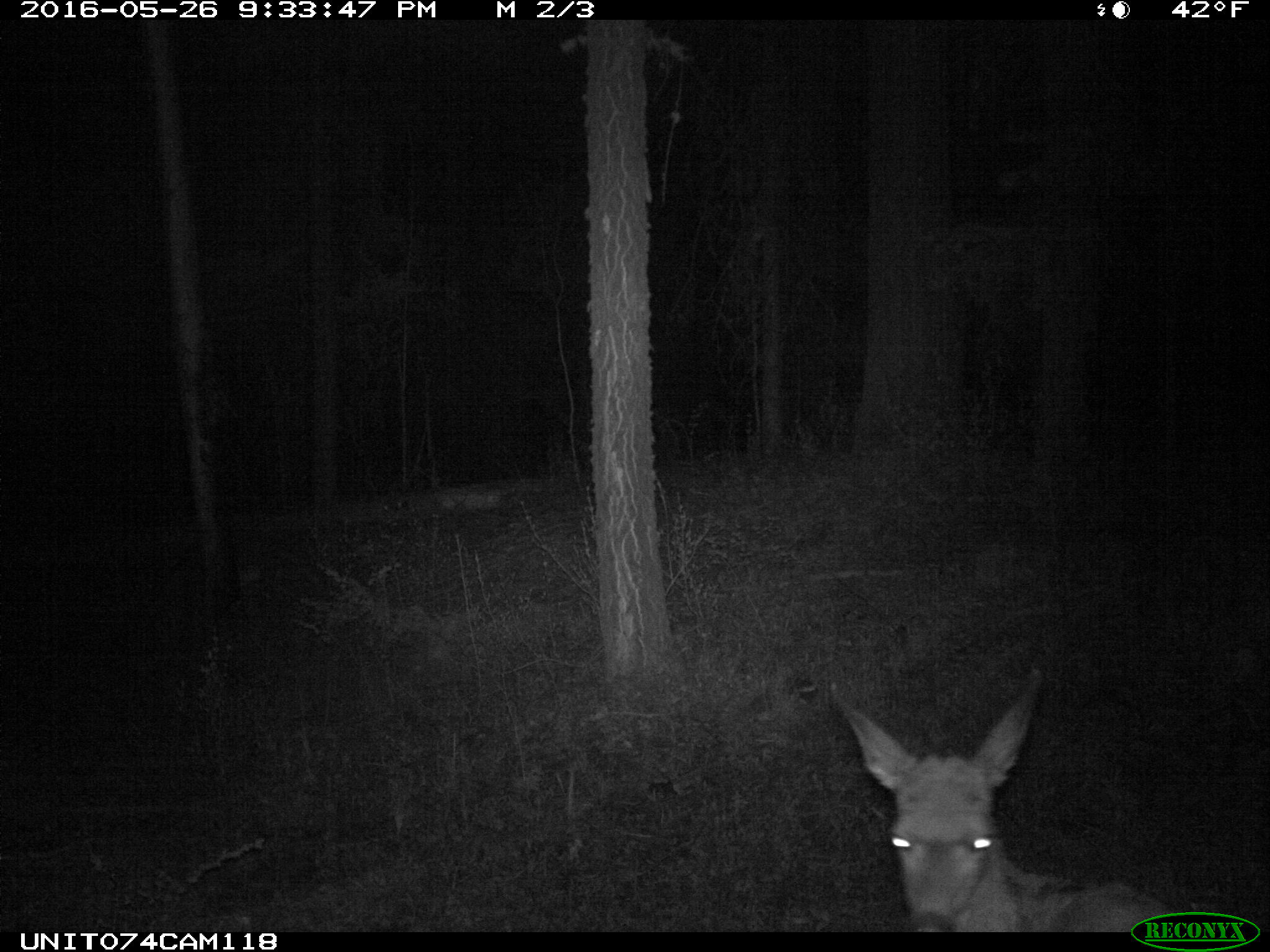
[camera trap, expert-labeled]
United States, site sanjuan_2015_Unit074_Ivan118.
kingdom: Animalia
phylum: Chordata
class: Mammalia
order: Artiodactyla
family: Cervidae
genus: Odocoileus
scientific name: Odocoileus hemionus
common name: mule deer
Odocoileus hemionus (mule deer).